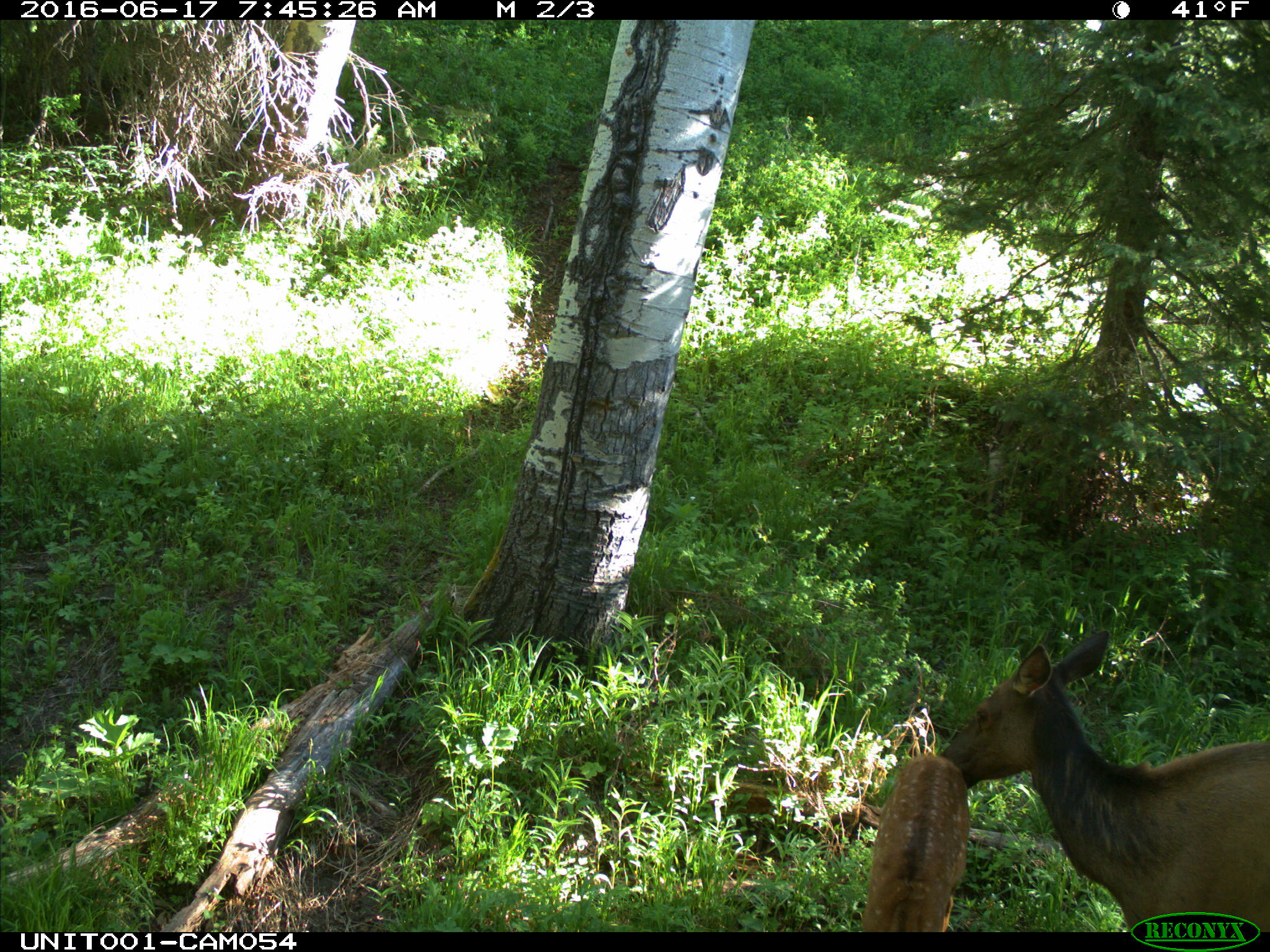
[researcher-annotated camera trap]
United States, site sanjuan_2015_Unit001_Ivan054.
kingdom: Animalia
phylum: Chordata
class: Mammalia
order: Artiodactyla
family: Cervidae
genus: Cervus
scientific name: Cervus elaphus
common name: red deer